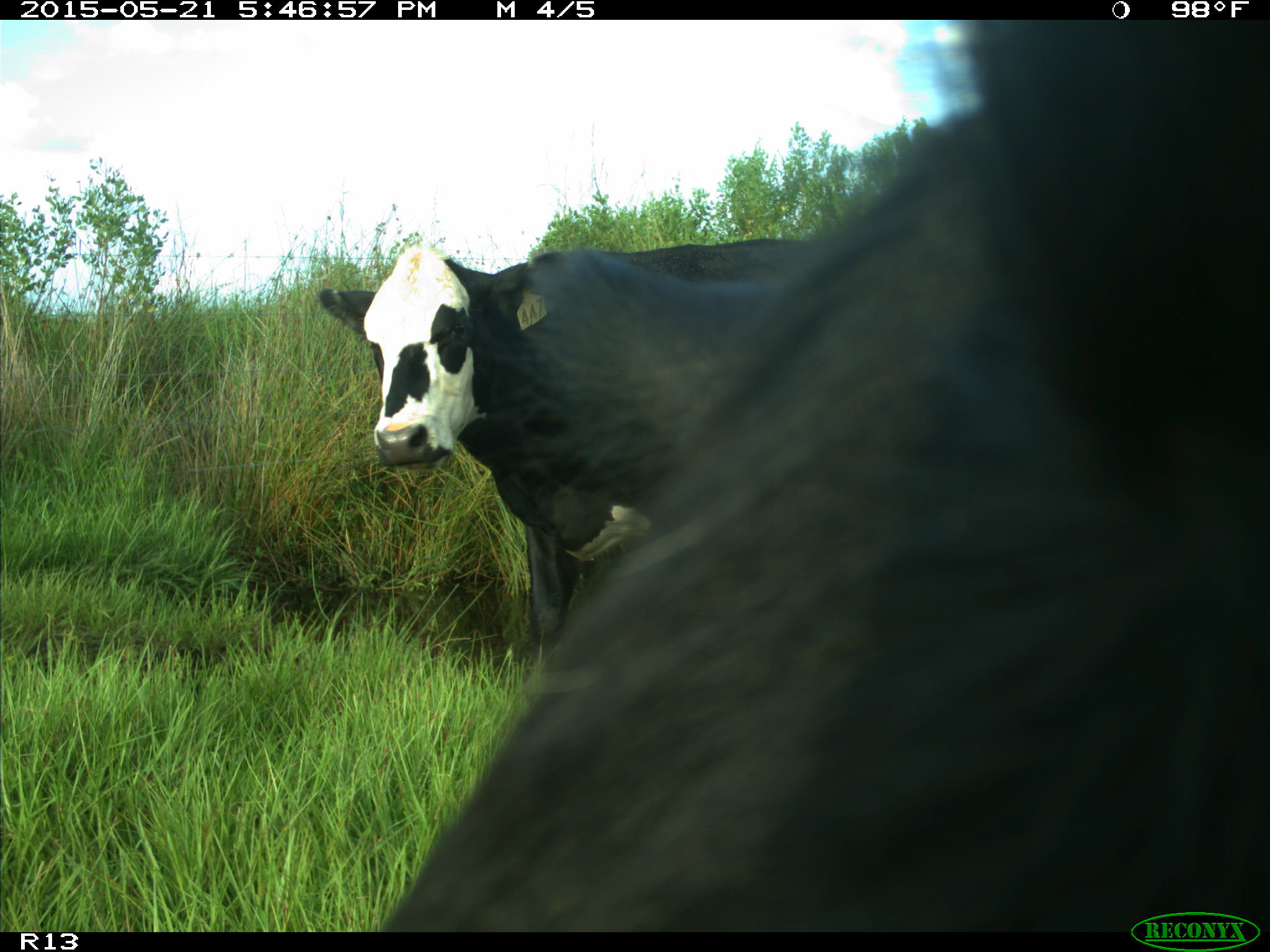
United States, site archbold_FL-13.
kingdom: Animalia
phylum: Chordata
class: Mammalia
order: Artiodactyla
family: Bovidae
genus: Bos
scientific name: Bos taurus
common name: domestic cow